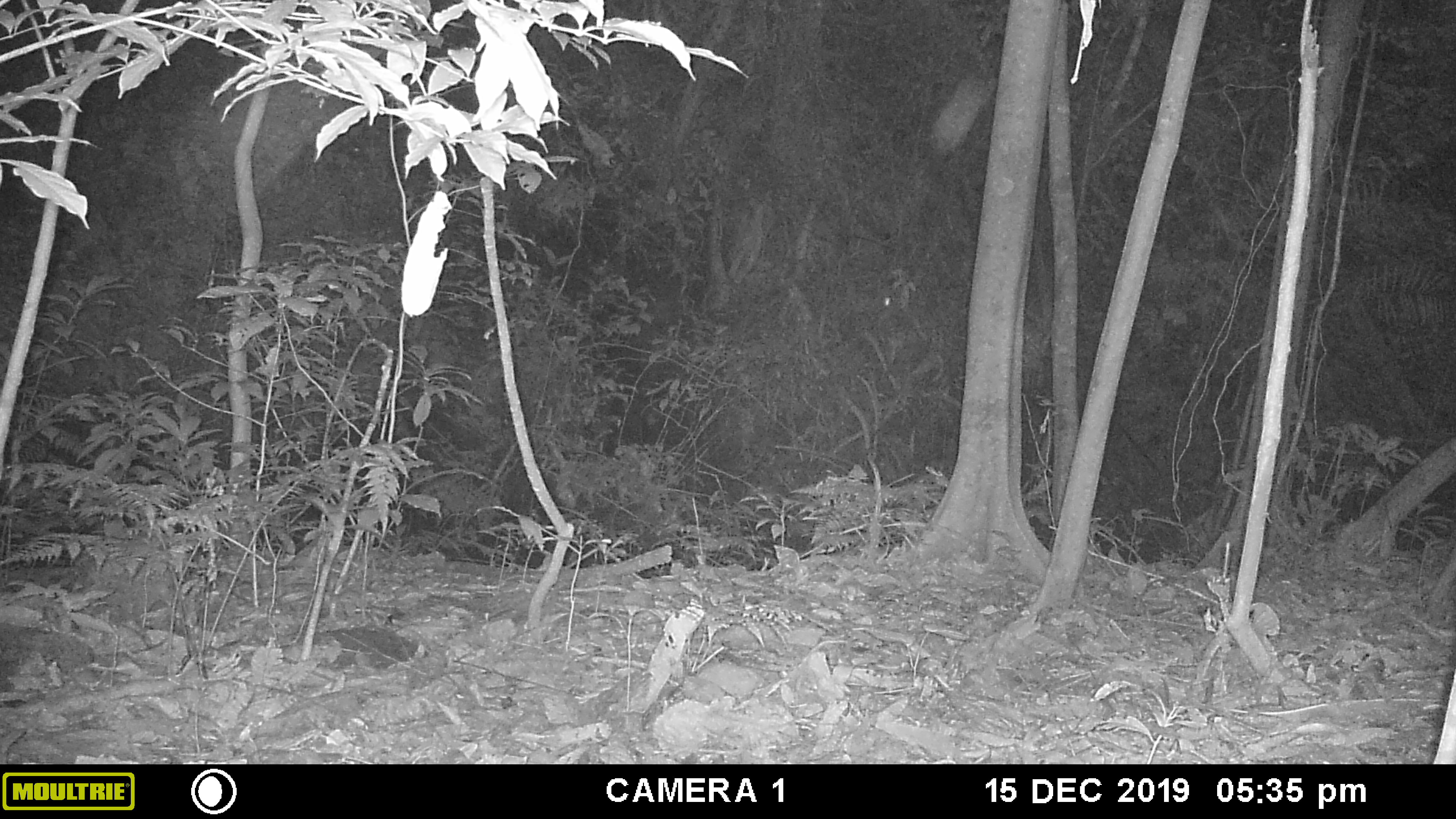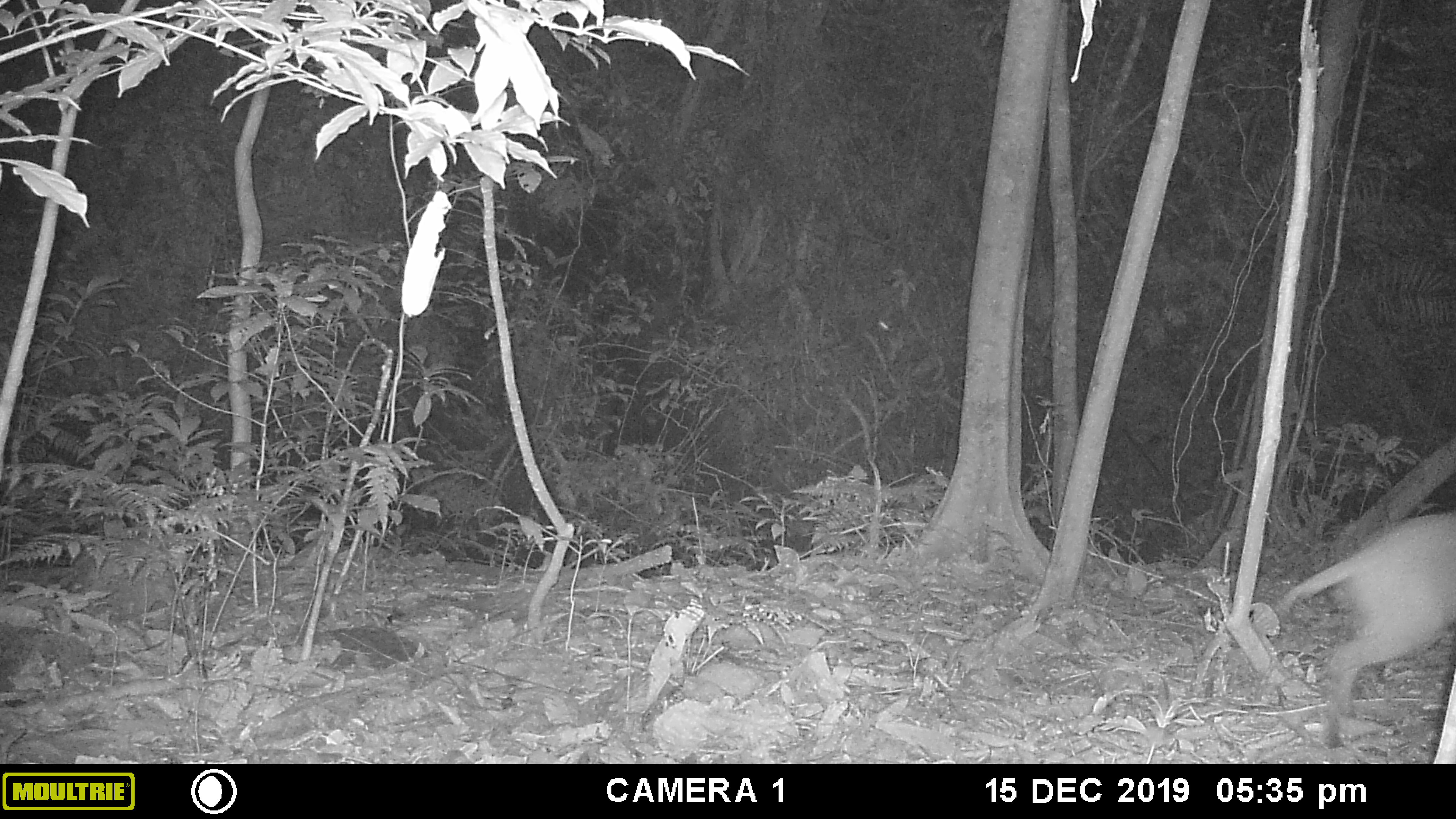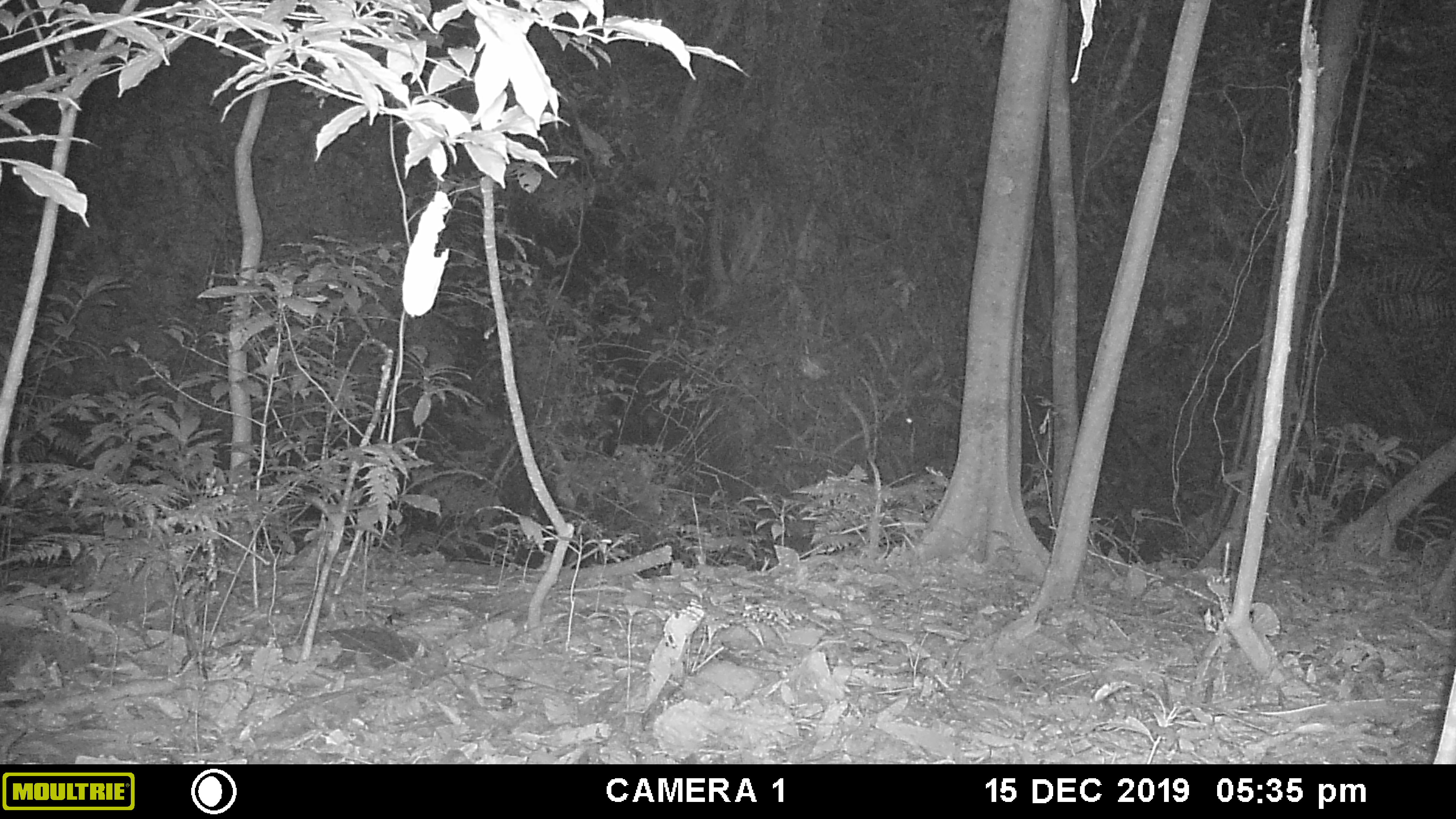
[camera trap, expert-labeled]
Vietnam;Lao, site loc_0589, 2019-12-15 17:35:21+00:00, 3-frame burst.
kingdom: Animalia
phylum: Chordata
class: Mammalia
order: Artiodactyla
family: Cervidae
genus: Muntiacus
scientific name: Muntiacus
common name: muntjacs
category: unidentified muntjac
Unidentified muntjac (muntjacs) (Muntiacus). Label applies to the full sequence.